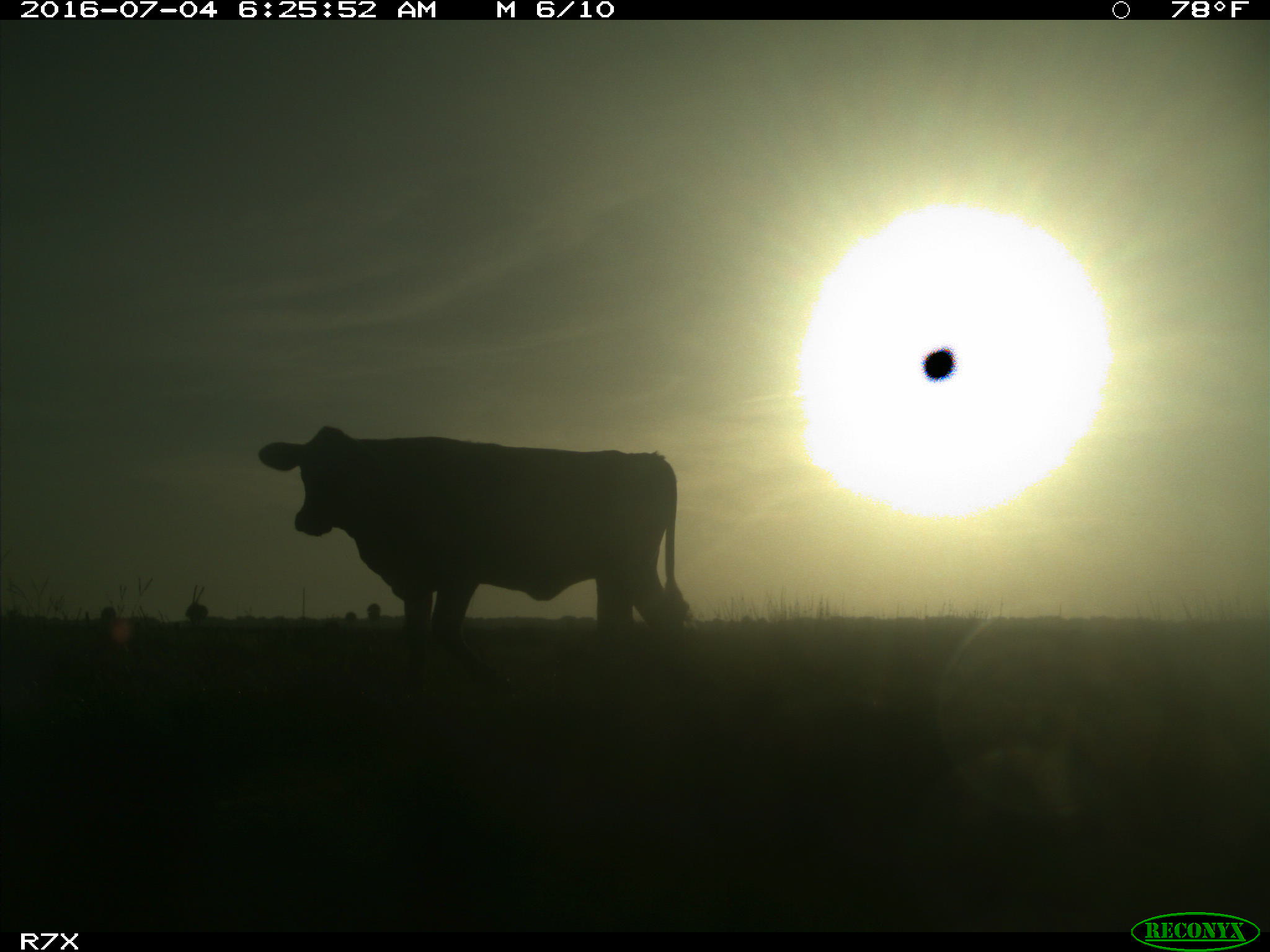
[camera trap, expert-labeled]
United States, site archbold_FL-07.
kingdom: Animalia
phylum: Chordata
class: Mammalia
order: Artiodactyla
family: Bovidae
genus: Bos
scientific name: Bos taurus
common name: domestic cow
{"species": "Bos taurus (domestic cow)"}